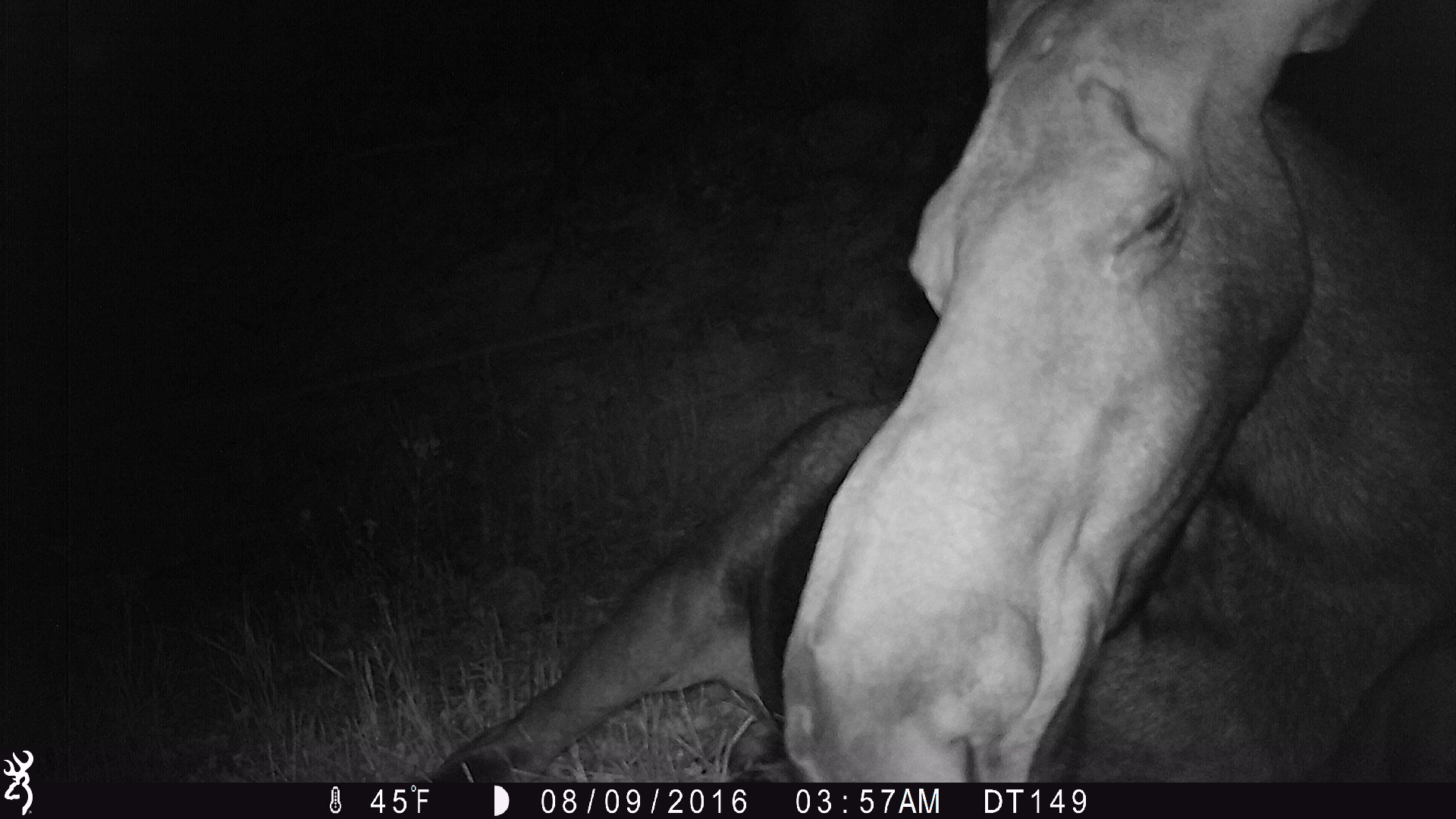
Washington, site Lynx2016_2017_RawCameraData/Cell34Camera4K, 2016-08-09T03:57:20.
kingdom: Animalia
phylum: Chordata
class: Mammalia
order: Artiodactyla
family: Cervidae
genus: Alces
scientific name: Alces alces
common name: moose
Alces alces (moose). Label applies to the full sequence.